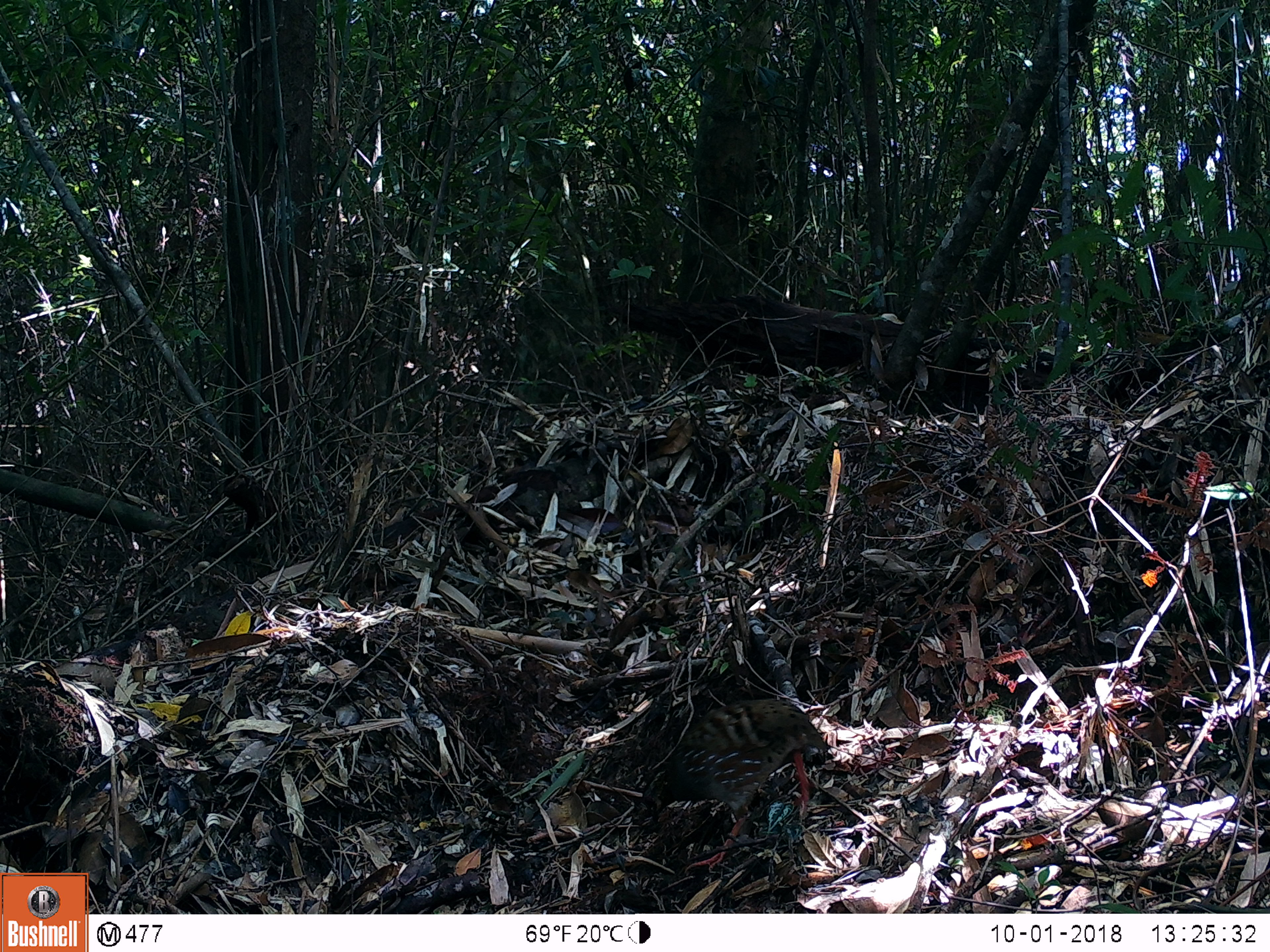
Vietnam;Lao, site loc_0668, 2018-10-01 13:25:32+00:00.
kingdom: Animalia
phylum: Chordata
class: Aves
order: Galliformes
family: Phasianidae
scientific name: Phasianidae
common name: partridge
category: unidentified partridge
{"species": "unidentified partridge (partridge) (Phasianidae)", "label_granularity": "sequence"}